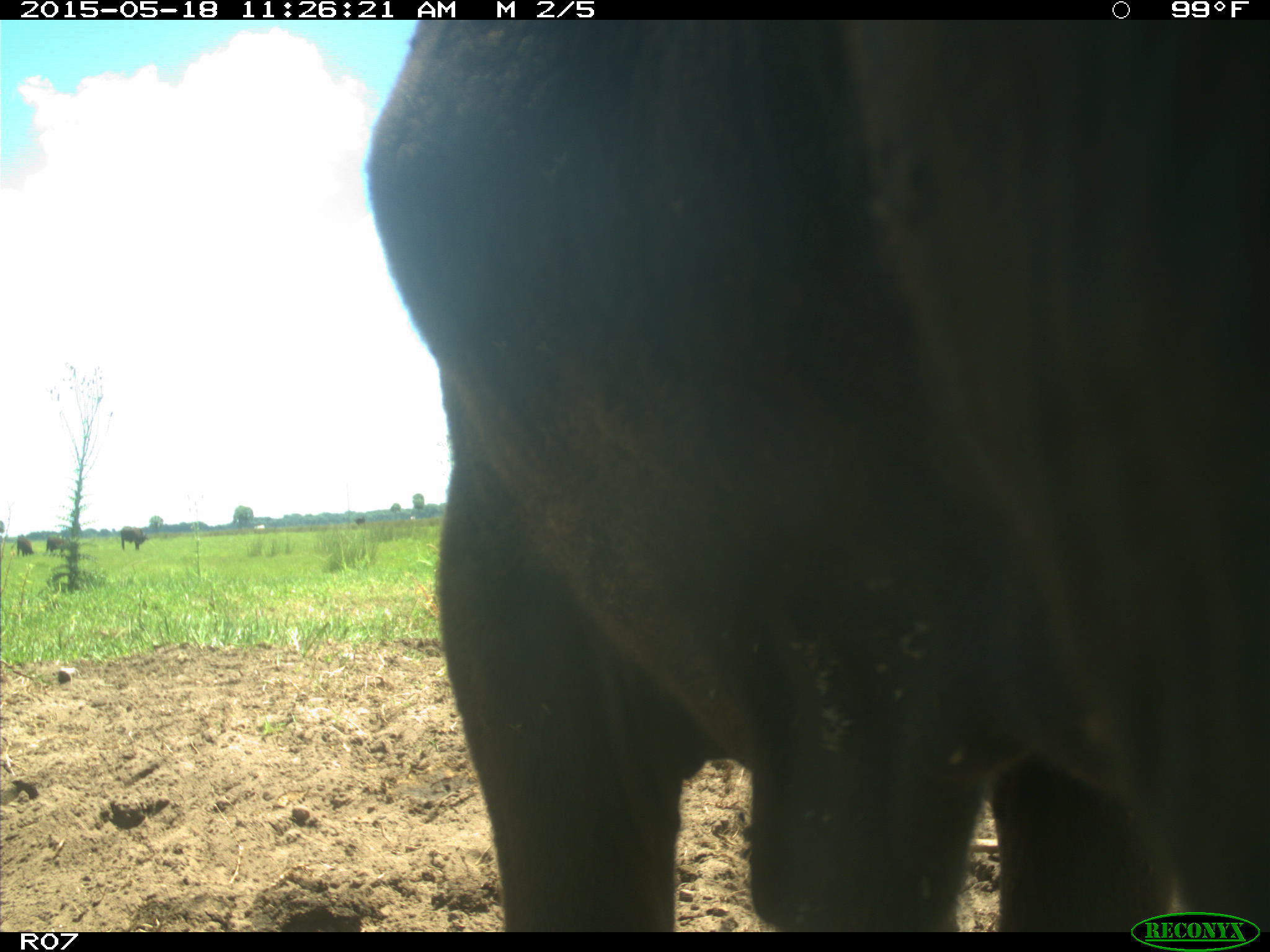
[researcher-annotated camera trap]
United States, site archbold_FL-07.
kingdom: Animalia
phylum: Chordata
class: Mammalia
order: Artiodactyla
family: Bovidae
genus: Bos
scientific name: Bos taurus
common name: domestic cow